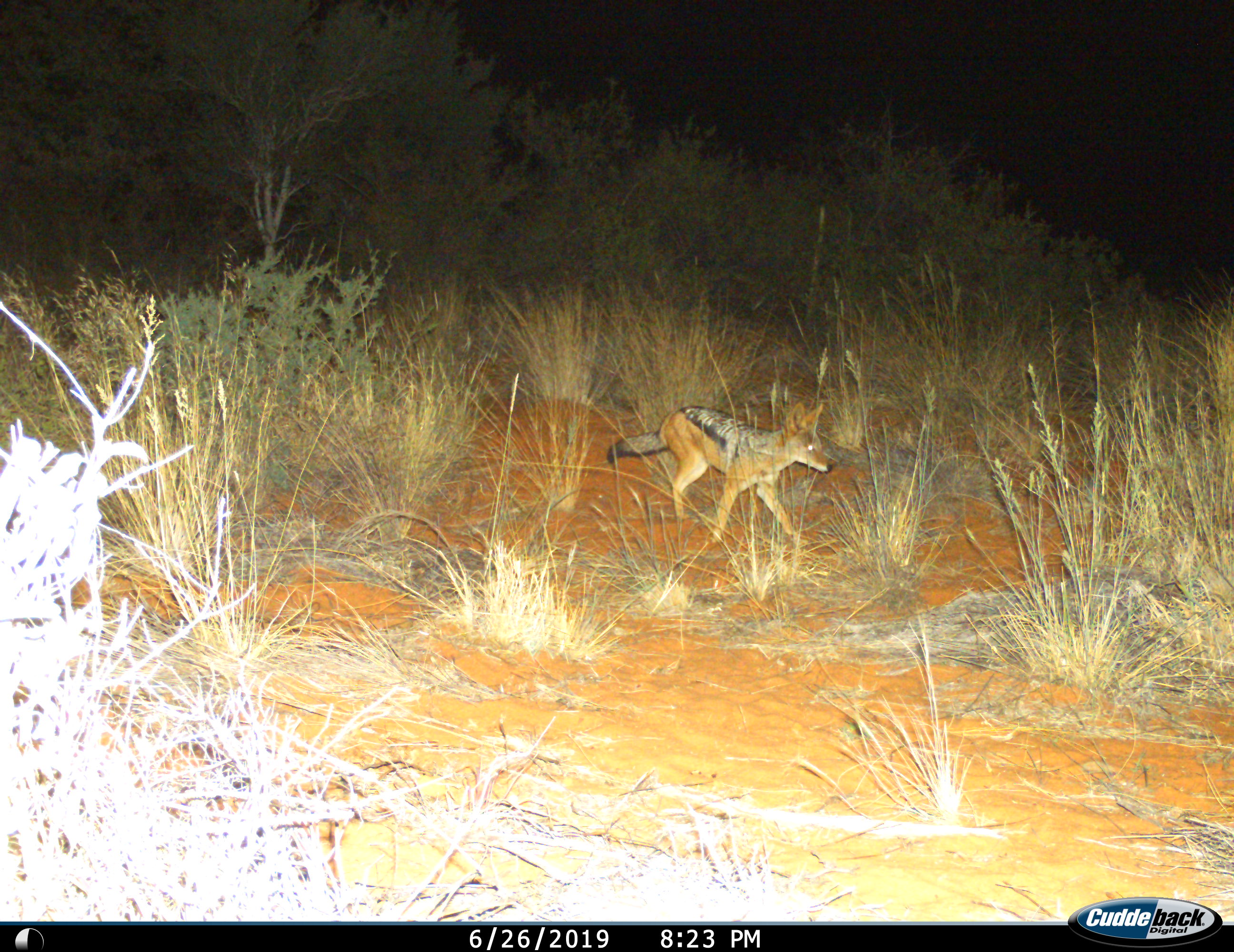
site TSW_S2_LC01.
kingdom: Animalia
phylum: Chordata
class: Mammalia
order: Carnivora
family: Canidae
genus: Lupulella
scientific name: Lupulella mesomelas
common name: black-backed jackal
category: jackalblackbacked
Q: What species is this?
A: Jackalblackbacked (black-backed jackal) (Lupulella mesomelas).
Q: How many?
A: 1.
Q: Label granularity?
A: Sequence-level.